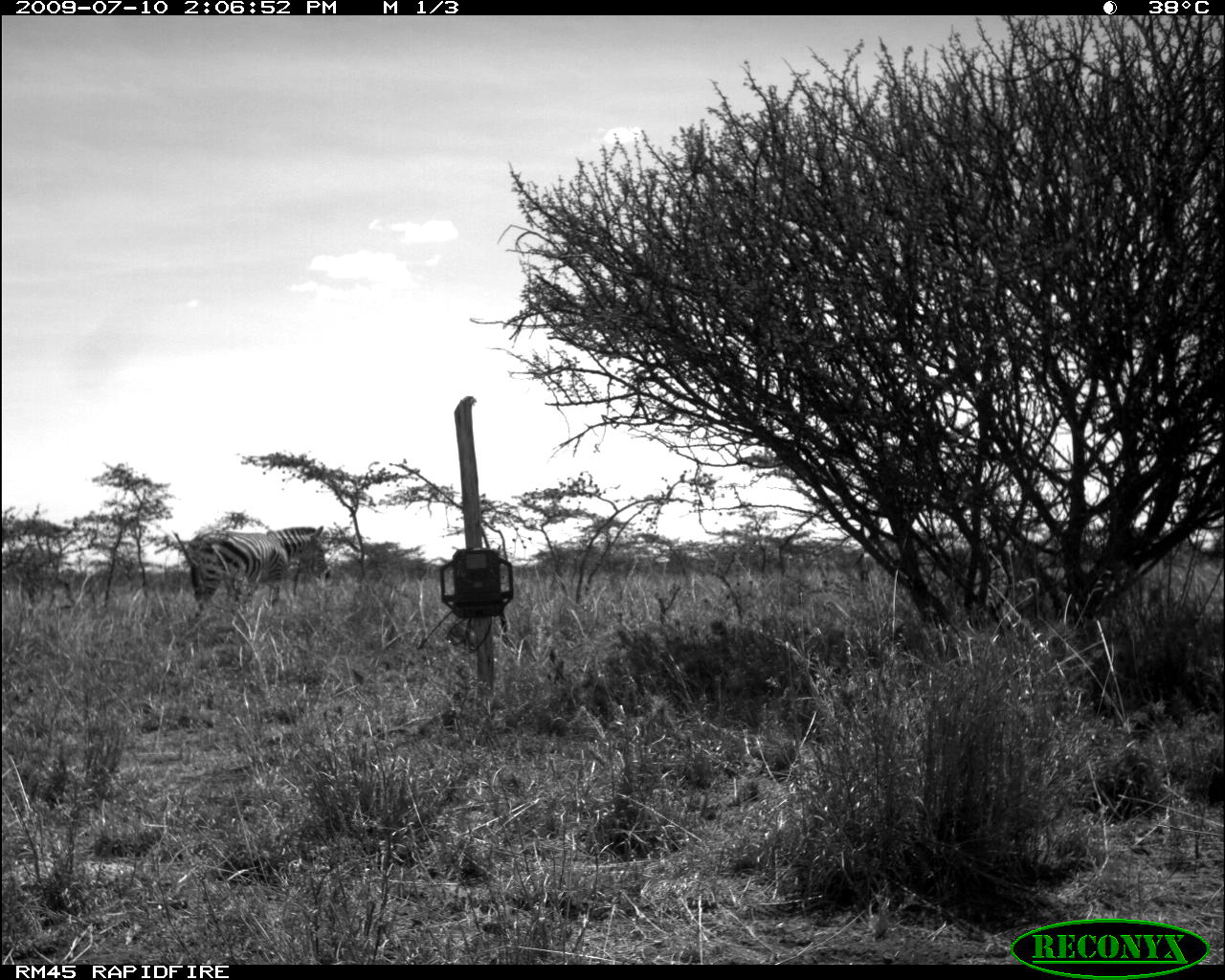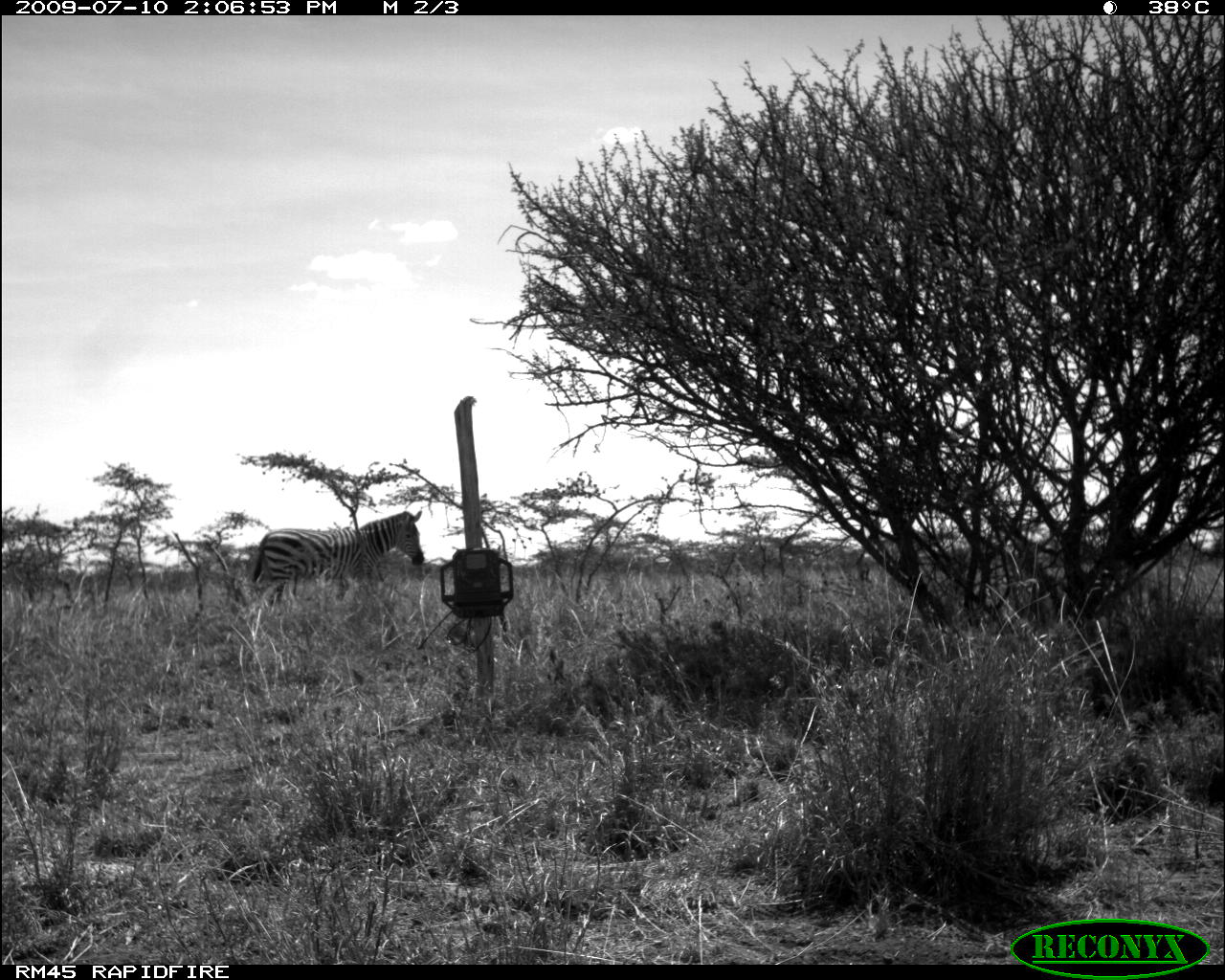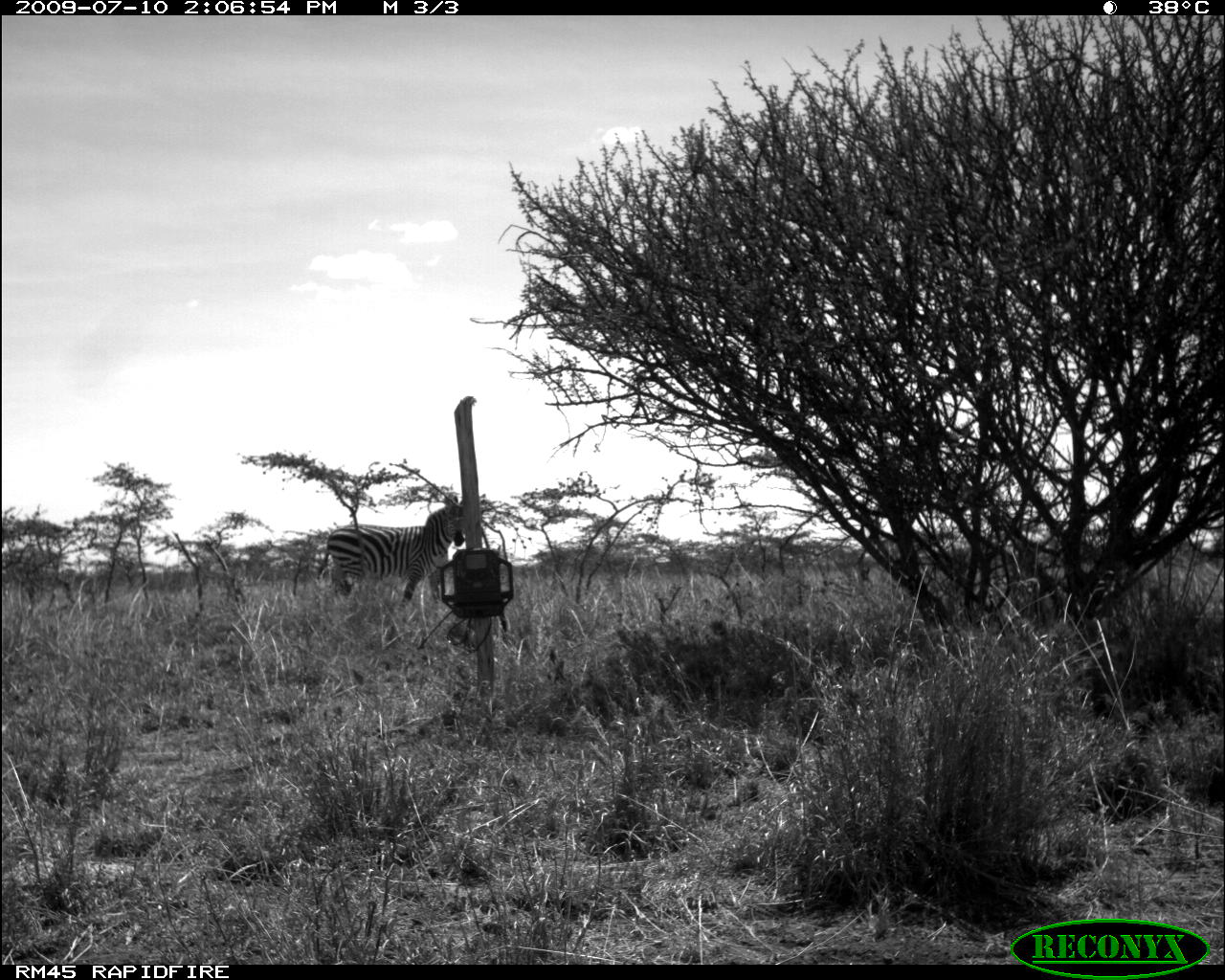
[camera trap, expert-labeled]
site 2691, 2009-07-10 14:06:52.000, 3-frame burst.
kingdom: Animalia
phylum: Chordata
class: Mammalia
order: Perissodactyla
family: Equidae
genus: Equus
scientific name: Equus quagga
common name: plains zebra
Equus quagga (plains zebra), count 1.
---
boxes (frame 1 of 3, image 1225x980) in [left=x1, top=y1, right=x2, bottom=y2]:
equus quagga: [left=185, top=525, right=331, bottom=624]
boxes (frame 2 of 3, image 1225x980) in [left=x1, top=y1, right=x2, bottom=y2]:
equus quagga: [left=249, top=508, right=424, bottom=614]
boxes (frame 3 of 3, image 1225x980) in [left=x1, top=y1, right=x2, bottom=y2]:
equus quagga: [left=316, top=493, right=484, bottom=609]